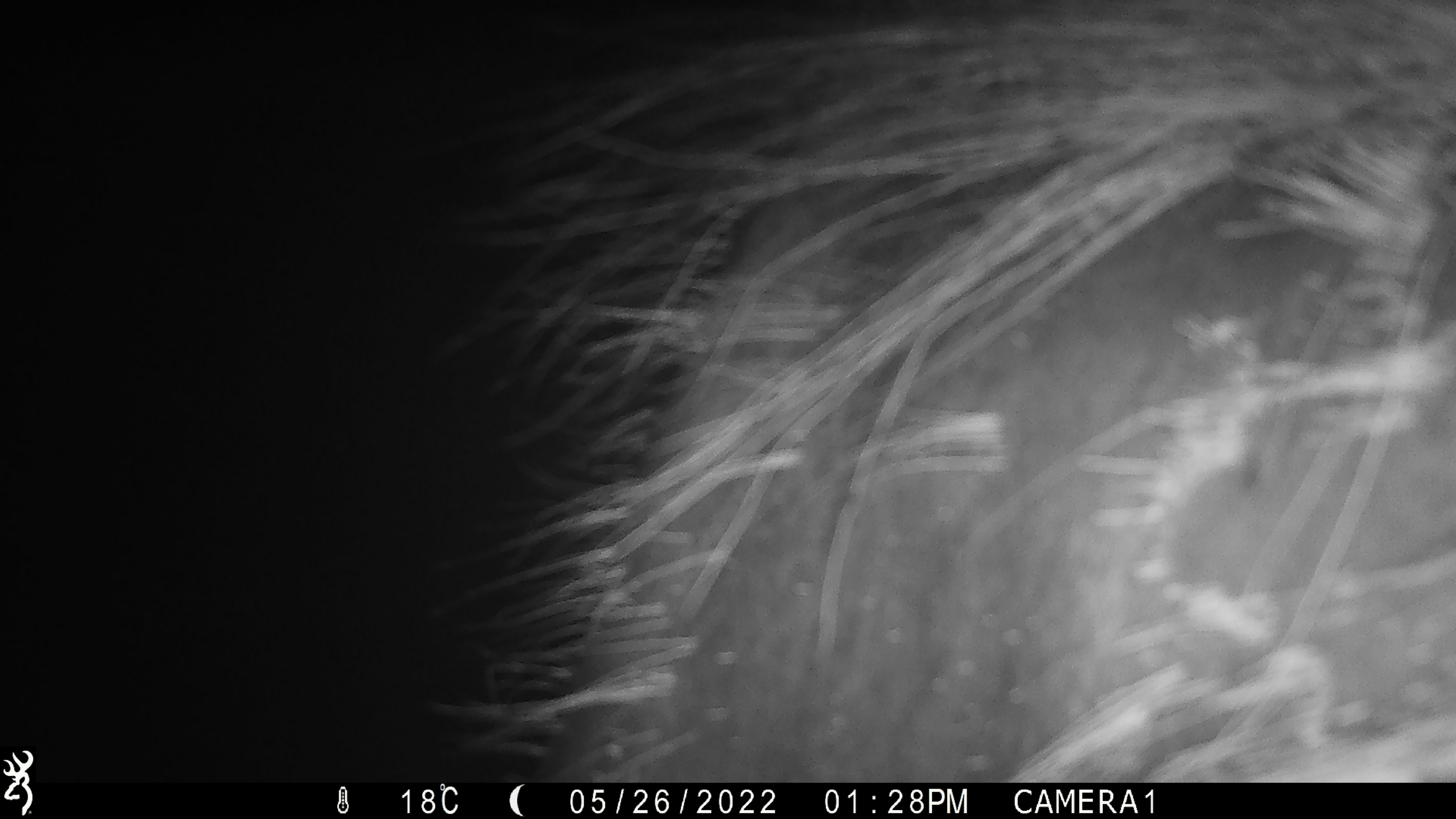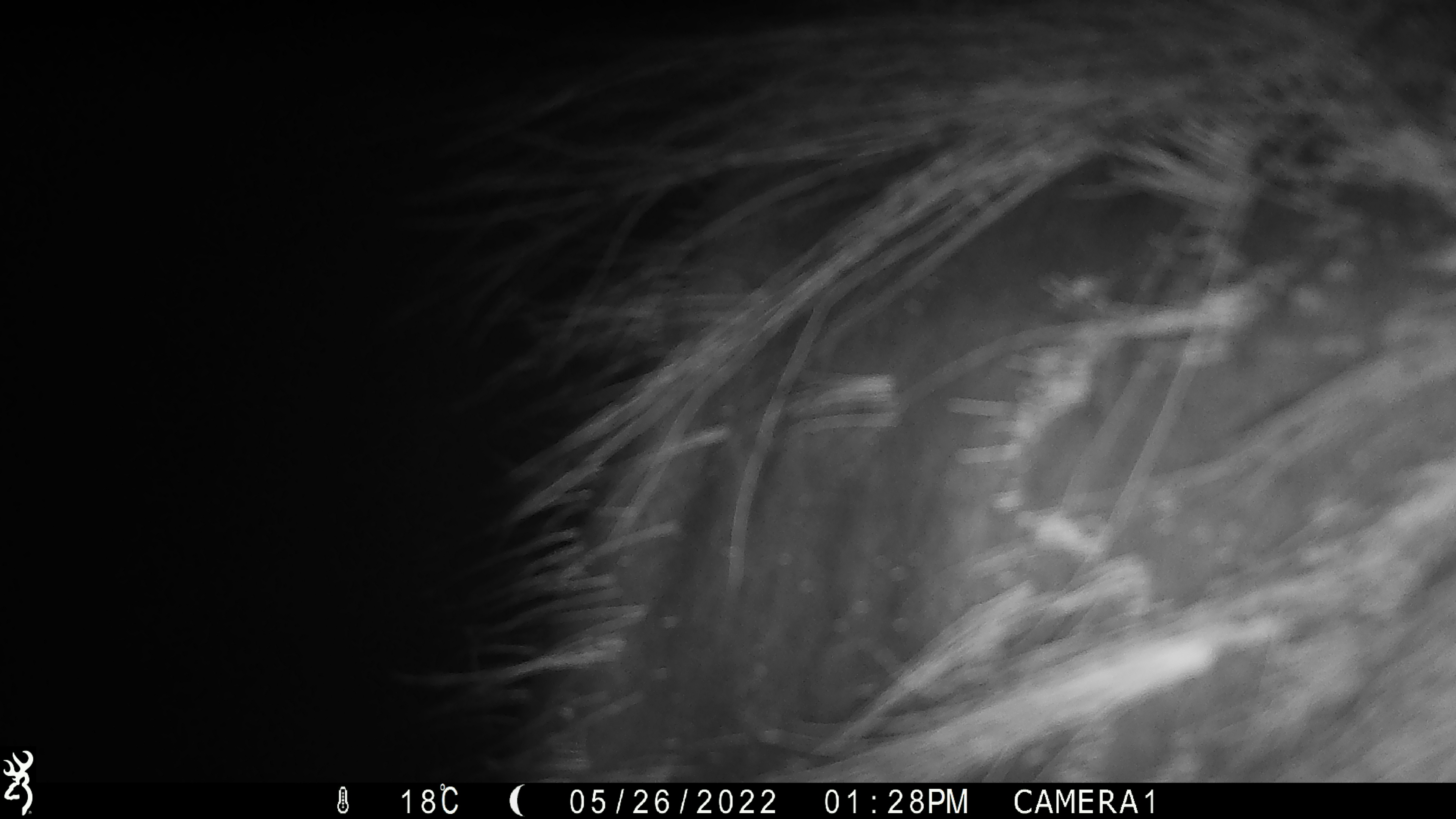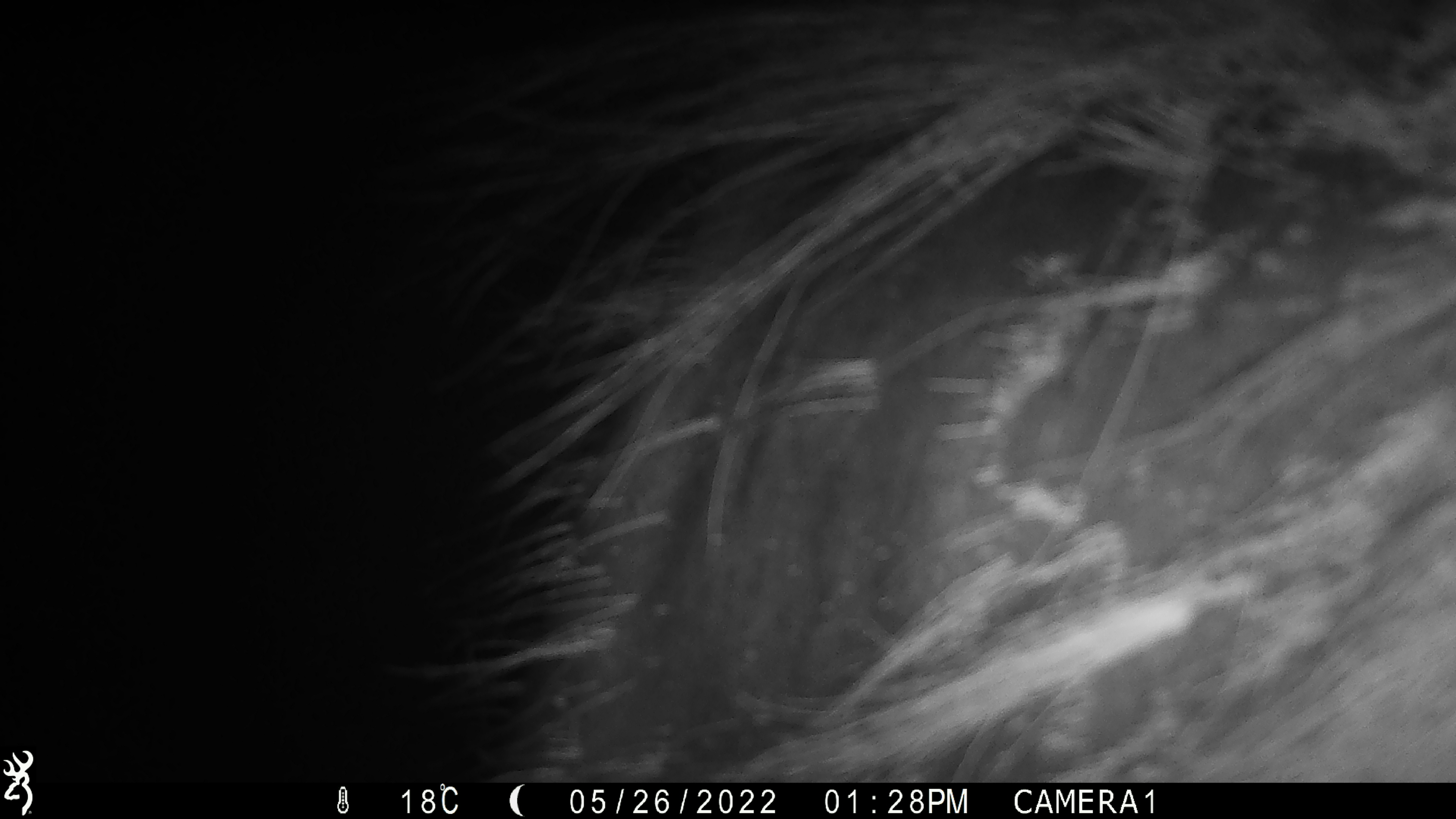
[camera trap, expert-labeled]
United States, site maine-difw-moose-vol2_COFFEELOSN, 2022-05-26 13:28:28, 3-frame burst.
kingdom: Animalia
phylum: Chordata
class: Mammalia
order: Artiodactyla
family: Cervidae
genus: Alces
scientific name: Alces alces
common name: moose